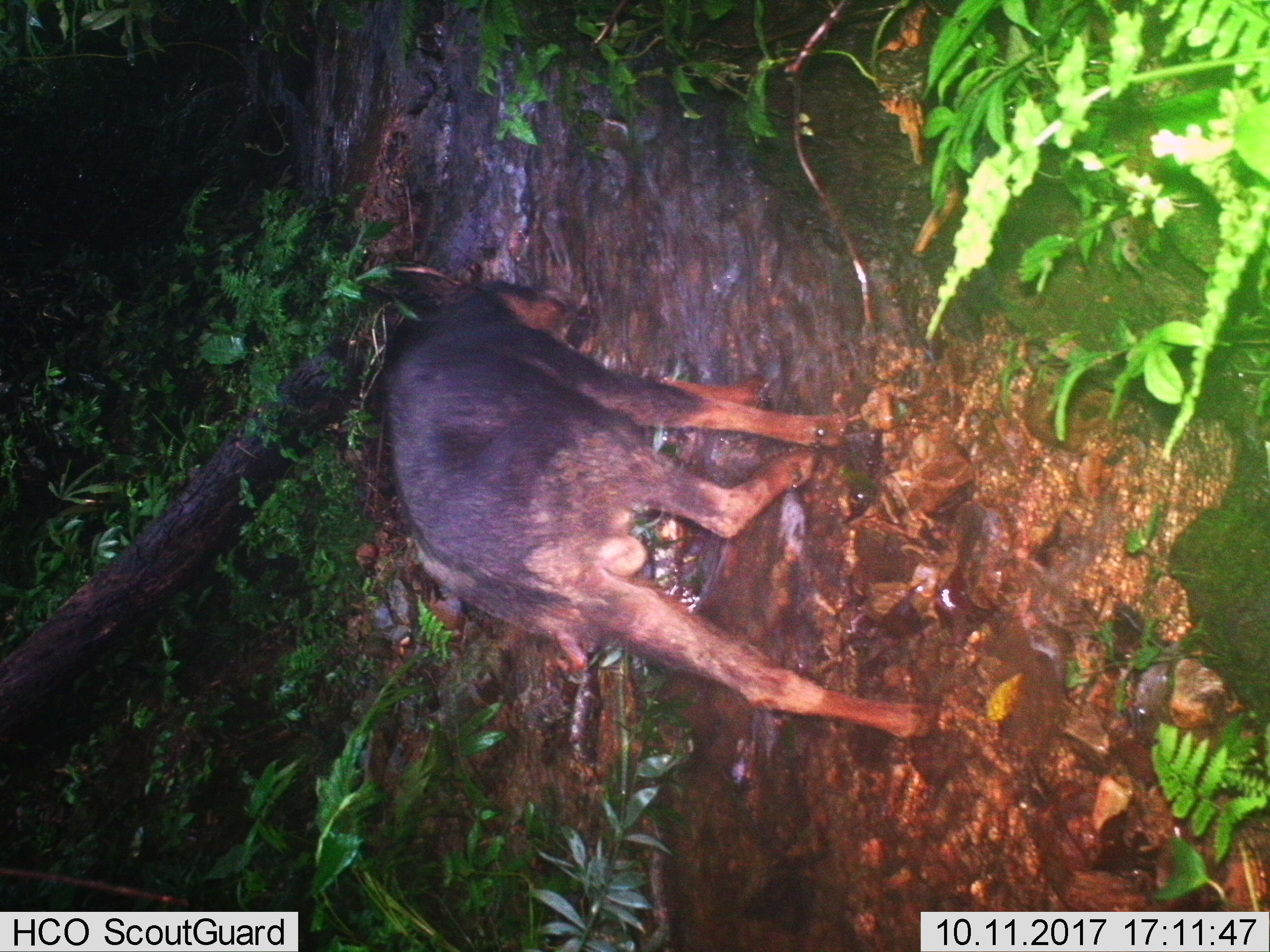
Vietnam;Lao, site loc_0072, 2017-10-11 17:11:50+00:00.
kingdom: Animalia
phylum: Chordata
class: Mammalia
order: Artiodactyla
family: Cervidae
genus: Rusa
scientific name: Rusa unicolor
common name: sambar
Sambar (Rusa unicolor). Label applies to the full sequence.